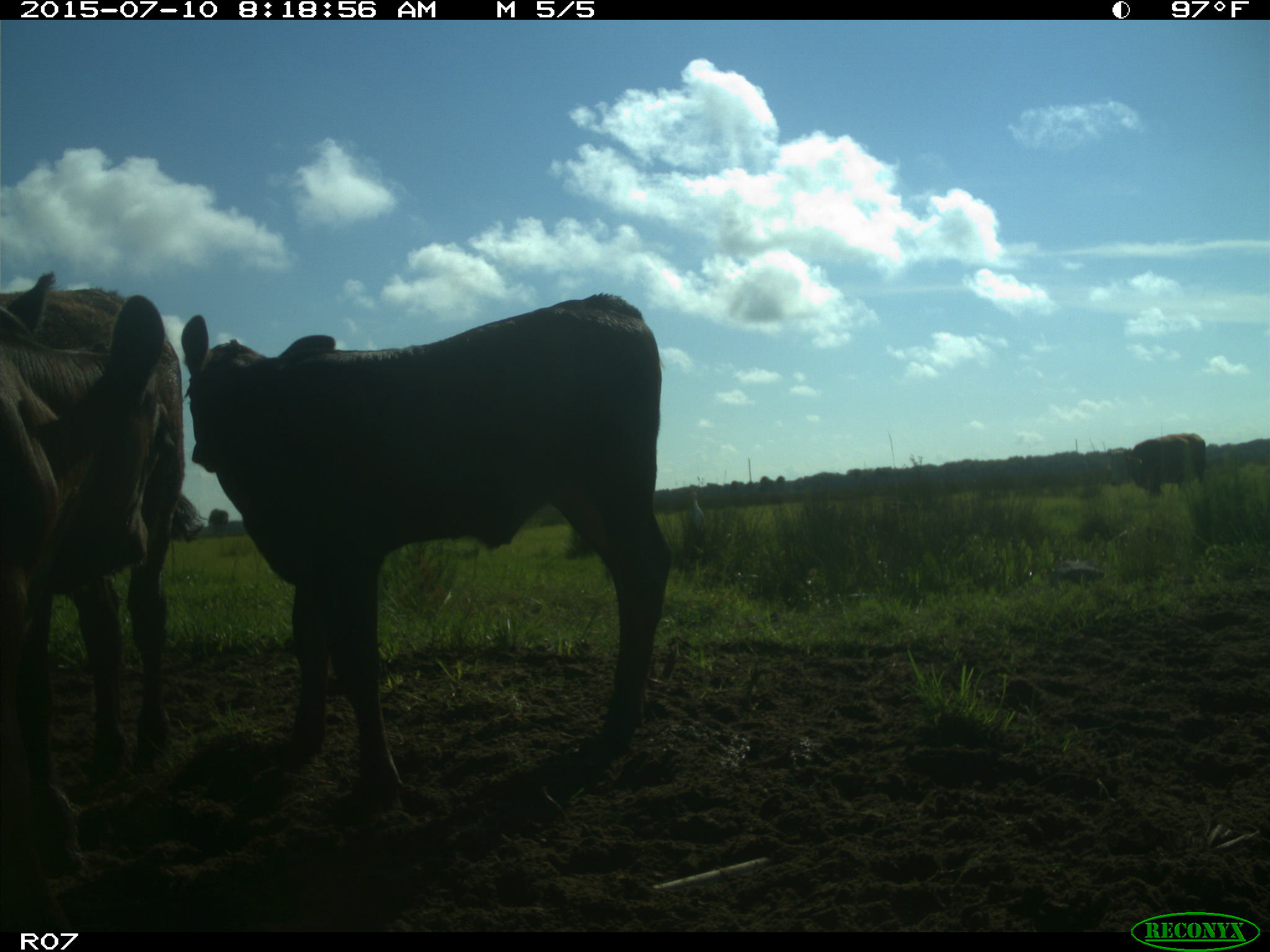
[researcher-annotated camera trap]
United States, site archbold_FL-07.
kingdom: Animalia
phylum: Chordata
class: Mammalia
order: Artiodactyla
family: Bovidae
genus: Bos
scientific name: Bos taurus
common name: domestic cow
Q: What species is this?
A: Bos taurus (domestic cow).